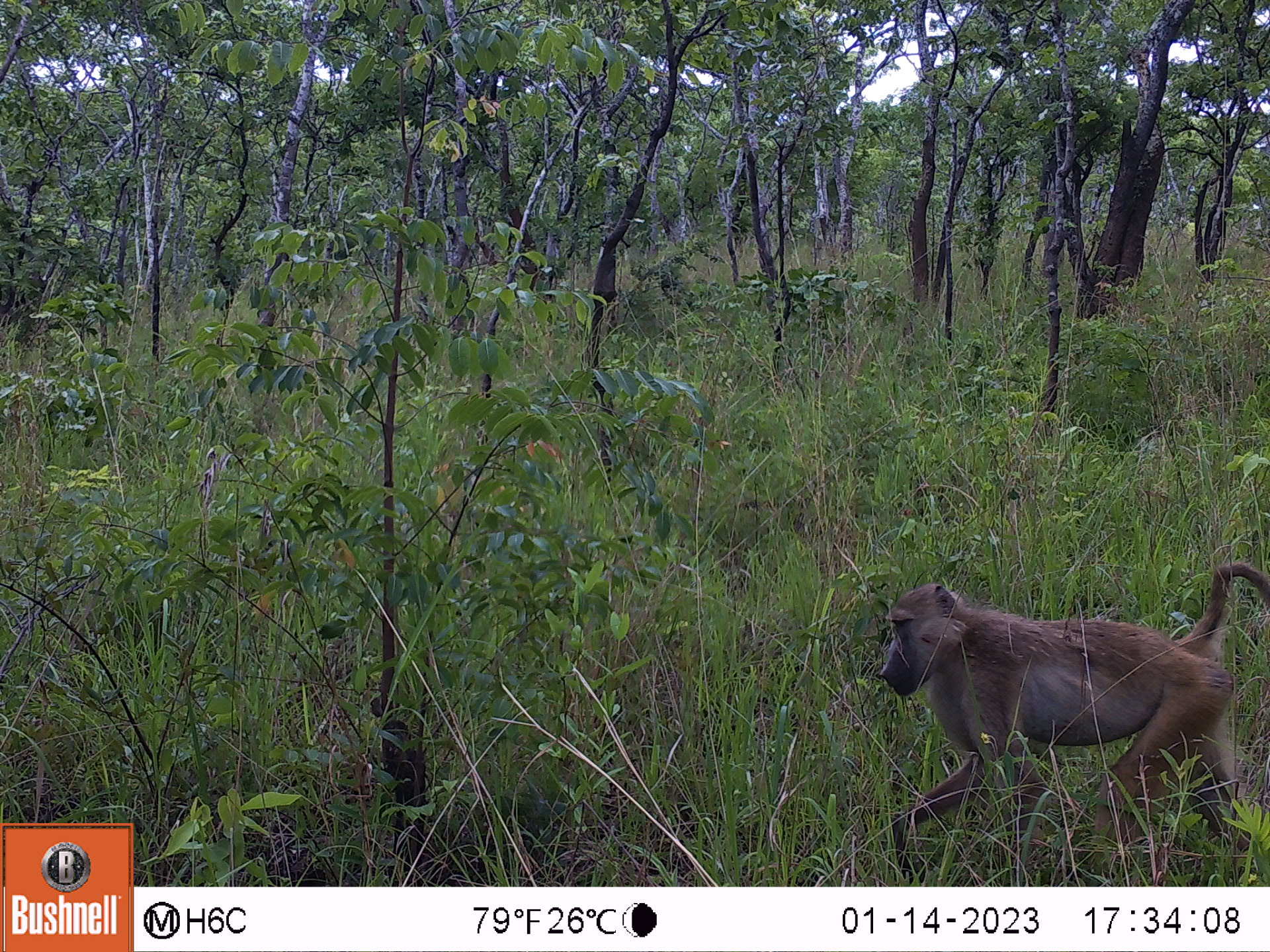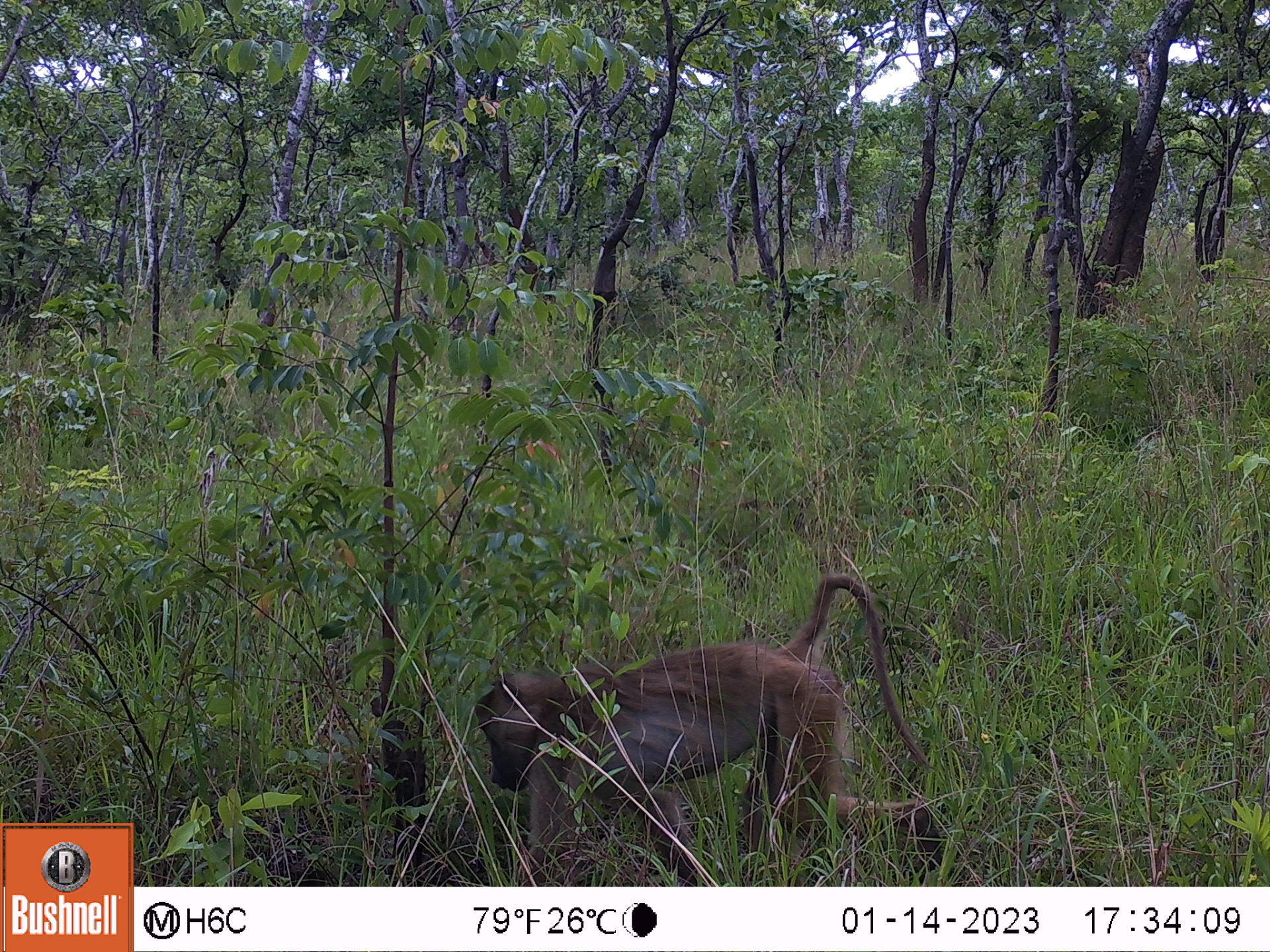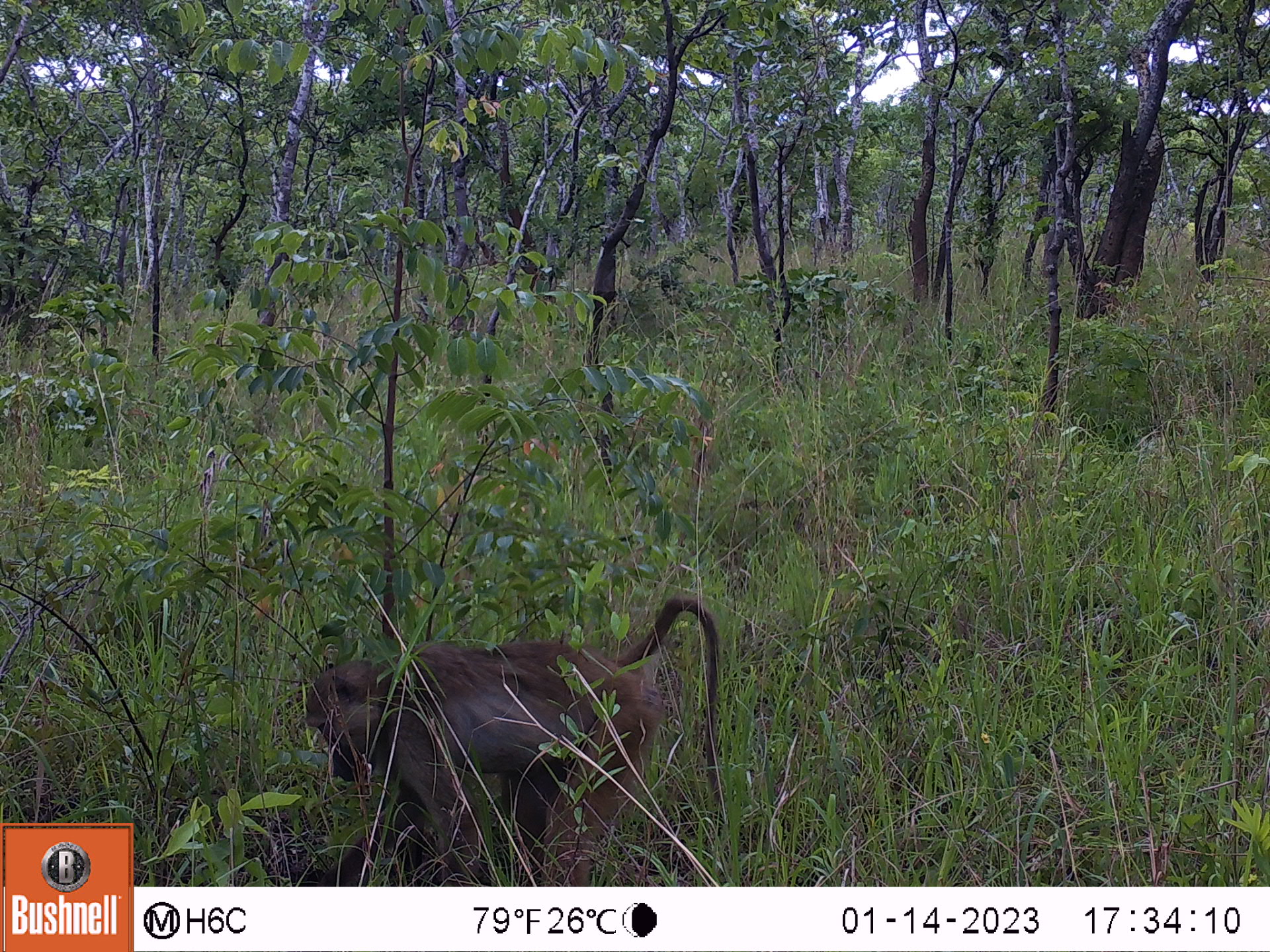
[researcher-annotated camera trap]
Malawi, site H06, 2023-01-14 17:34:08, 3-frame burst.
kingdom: Animalia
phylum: Chordata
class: Mammalia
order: Primates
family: Cercopithecidae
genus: Papio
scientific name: Papio cynocephalus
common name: yellow baboon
Yellow baboon (Papio cynocephalus), count 1.